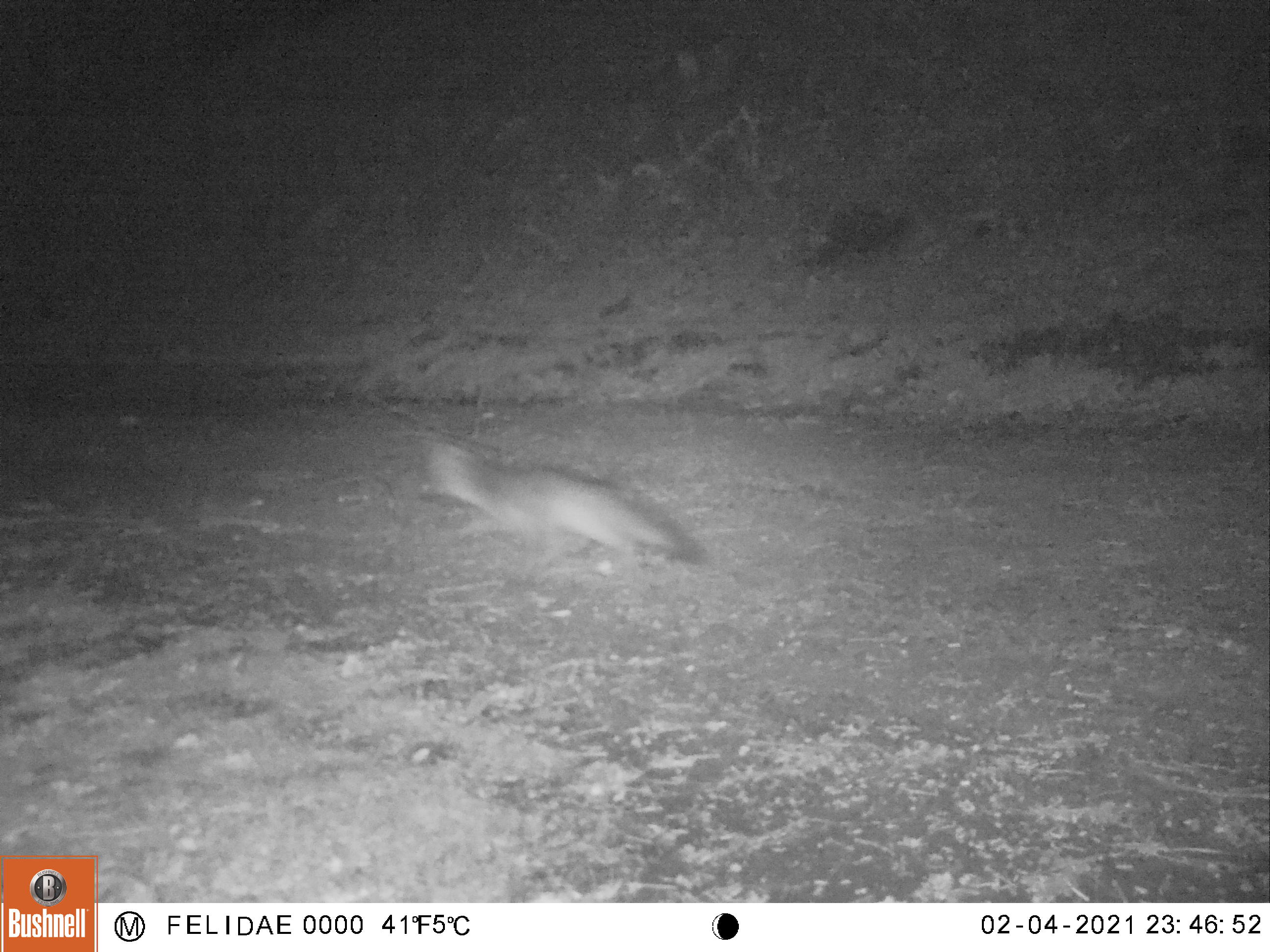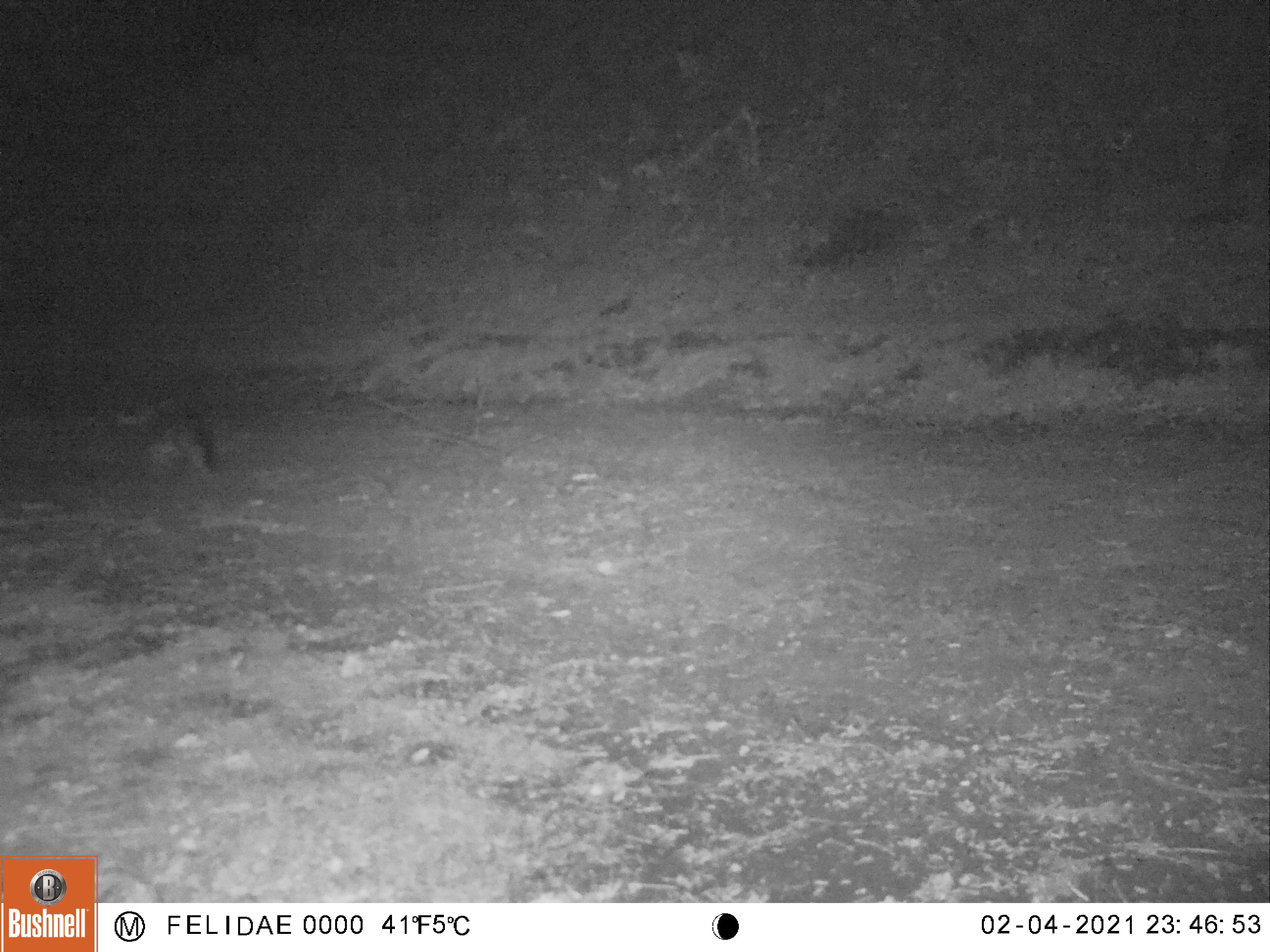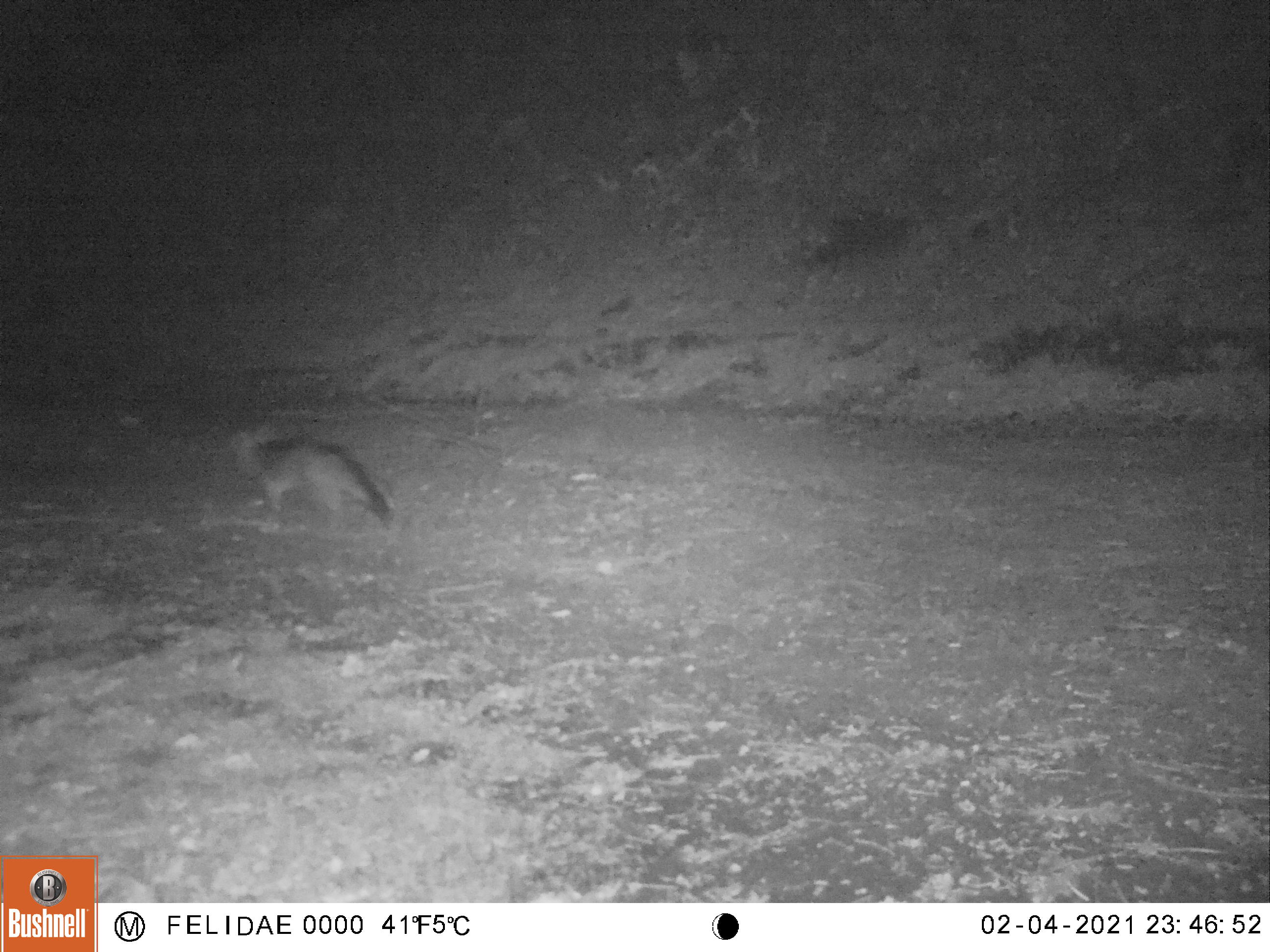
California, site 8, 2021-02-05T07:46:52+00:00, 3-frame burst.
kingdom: Animalia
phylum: Chordata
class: Mammalia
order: Carnivora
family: Canidae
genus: Urocyon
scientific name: Urocyon cinereoargenteus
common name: gray fox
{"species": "gray fox (Urocyon cinereoargenteus)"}